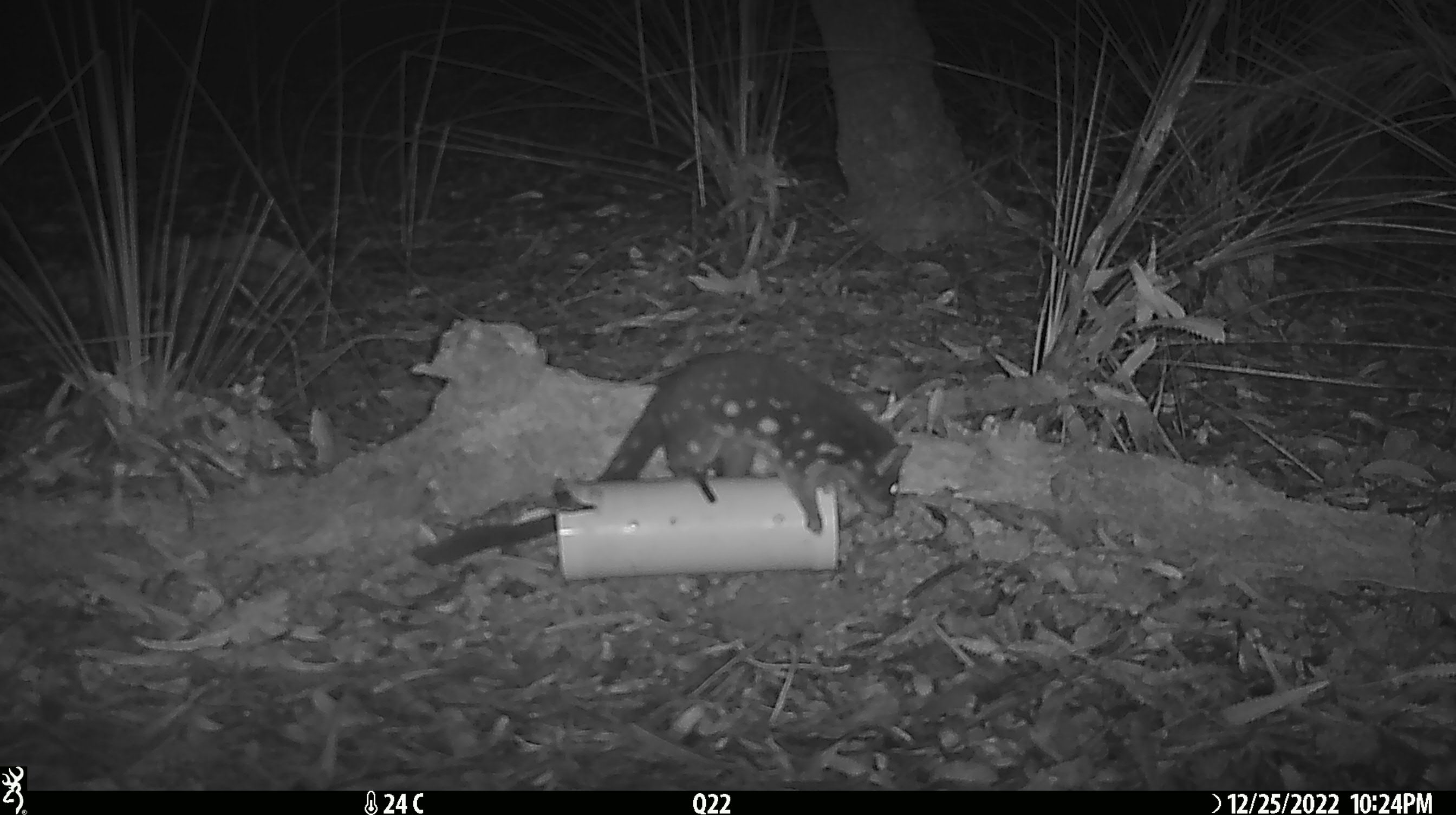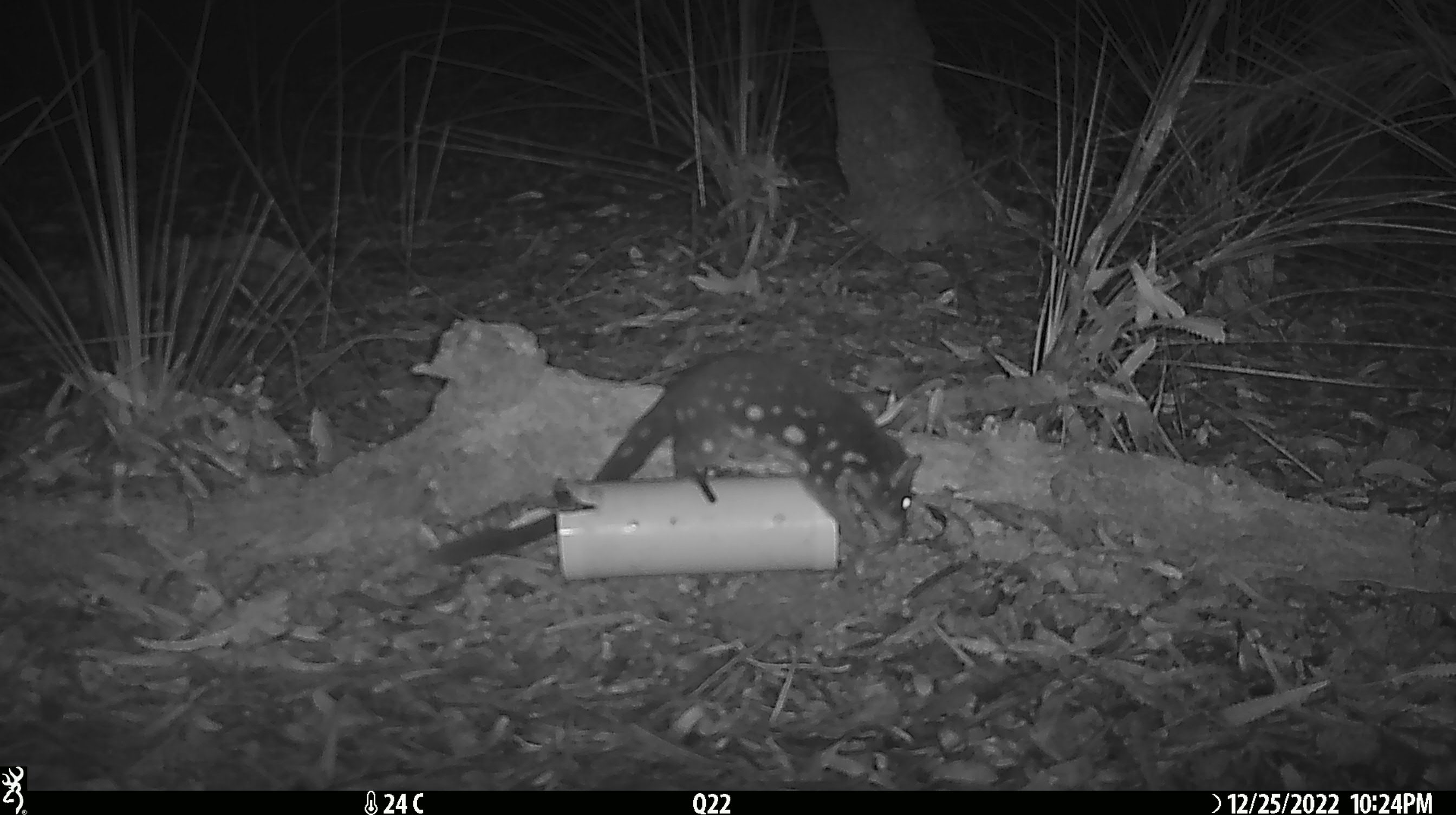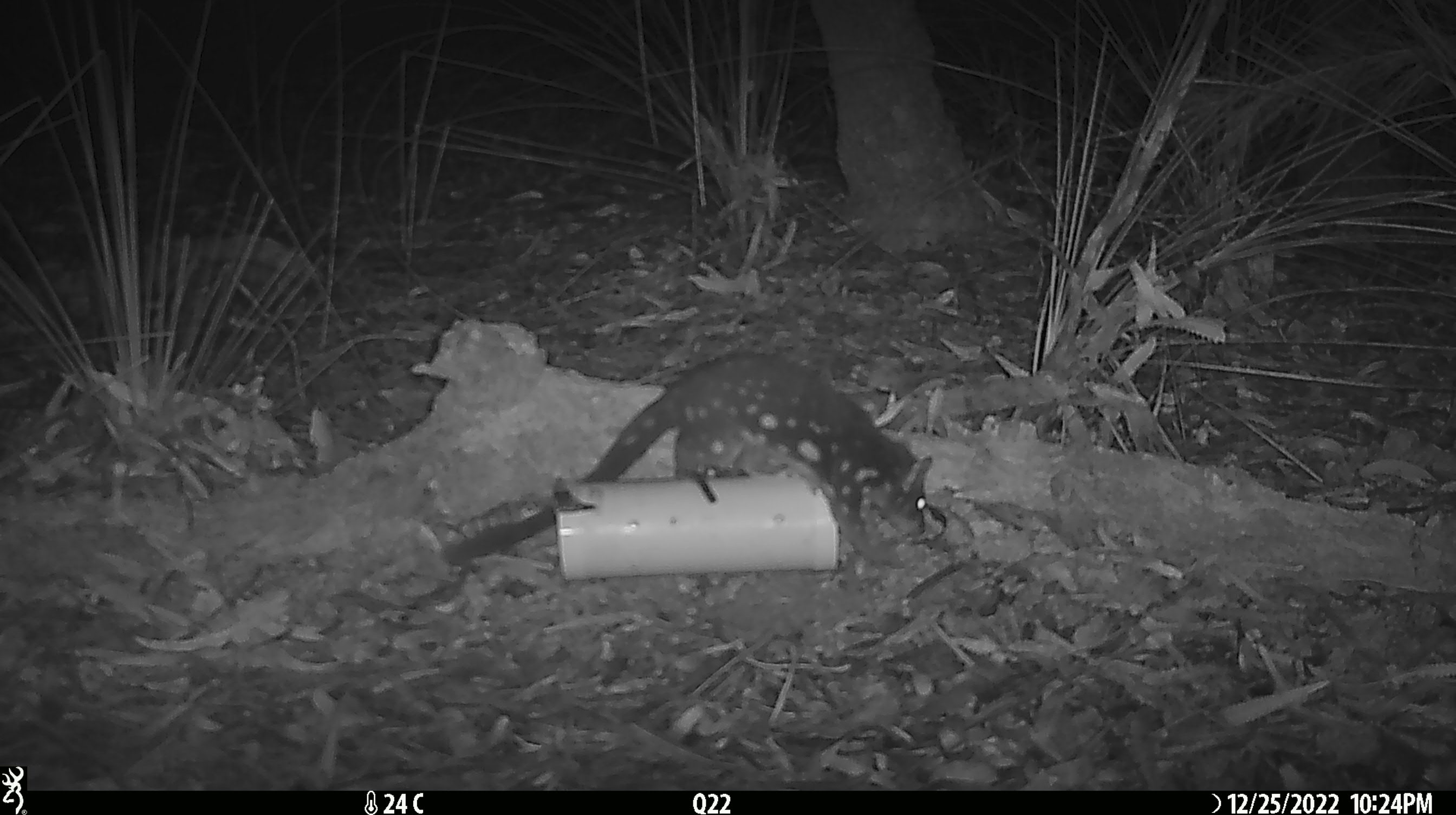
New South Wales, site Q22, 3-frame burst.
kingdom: Animalia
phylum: Chordata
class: Mammalia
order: Dasyuromorphia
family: Dasyuridae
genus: Dasyurus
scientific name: Dasyurus maculatus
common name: spotted-tailed quoll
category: quoll